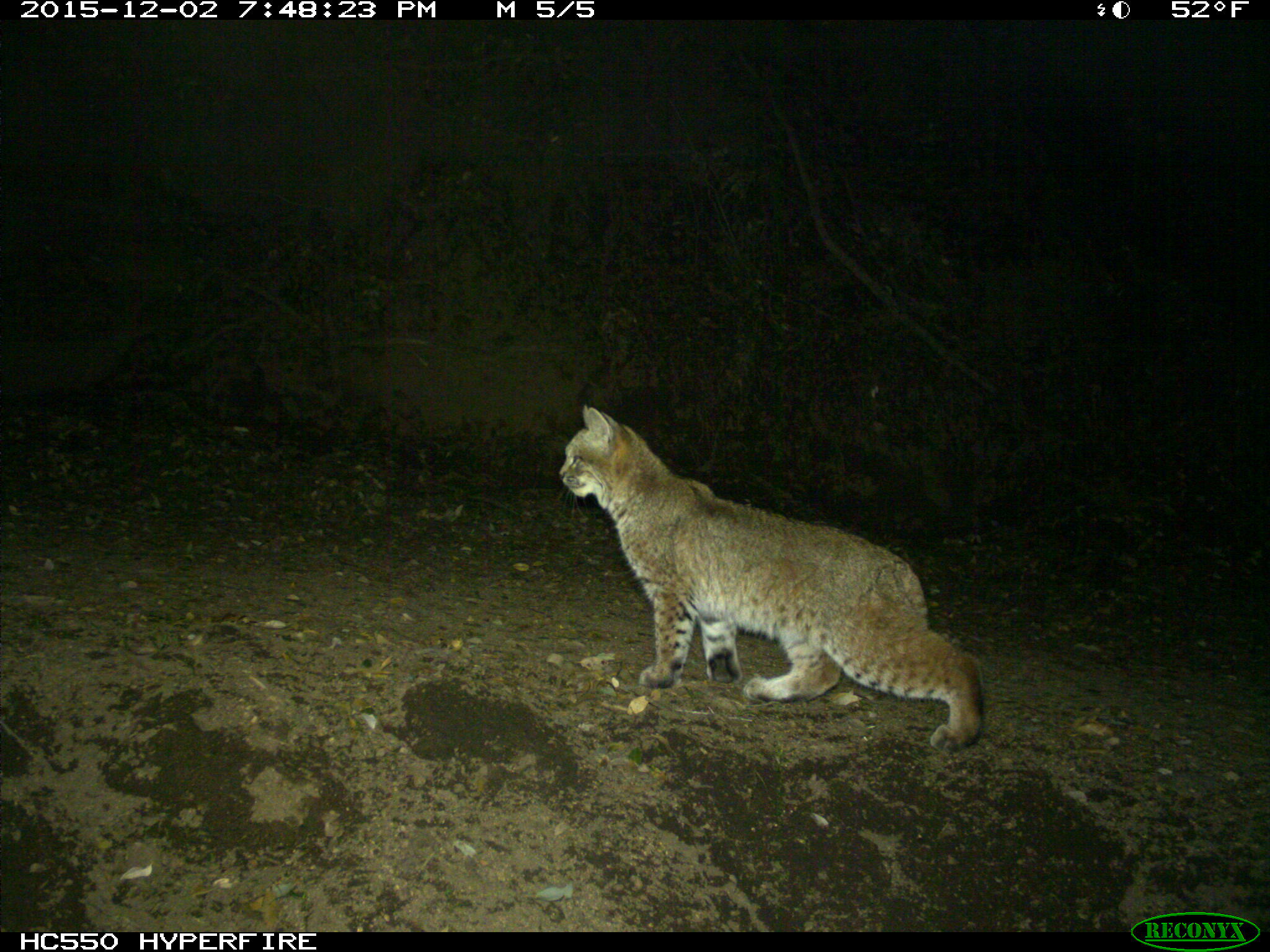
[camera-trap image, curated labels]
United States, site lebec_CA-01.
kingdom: Animalia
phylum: Chordata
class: Mammalia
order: Carnivora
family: Felidae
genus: Lynx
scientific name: Lynx rufus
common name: bobcat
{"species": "Lynx rufus (bobcat)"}